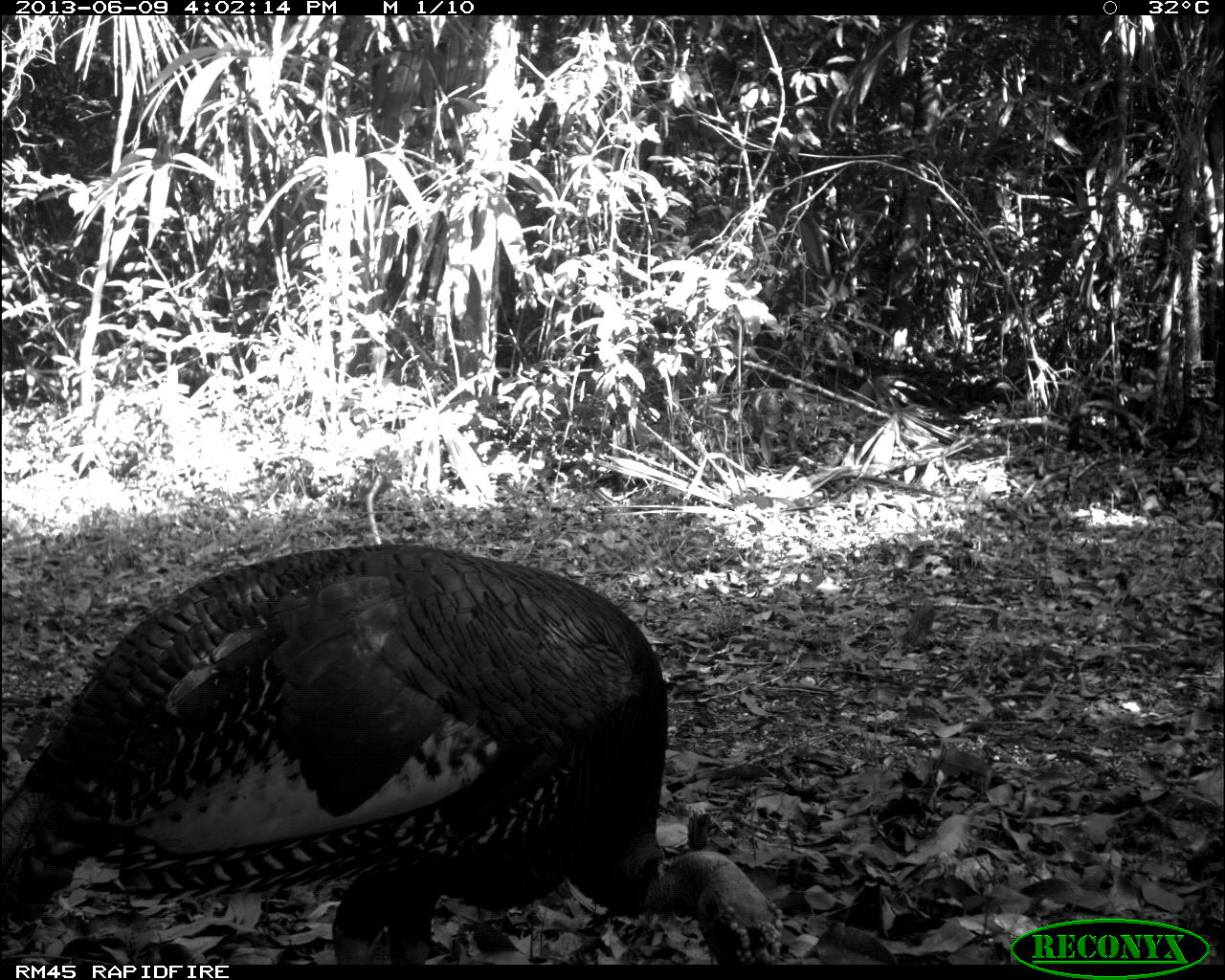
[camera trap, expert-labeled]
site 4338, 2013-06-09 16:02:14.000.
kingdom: Animalia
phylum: Chordata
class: Aves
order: Galliformes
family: Phasianidae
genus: Meleagris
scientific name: Meleagris ocellata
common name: ocellated turkey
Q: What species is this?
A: Meleagris ocellata (ocellated turkey).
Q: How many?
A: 1.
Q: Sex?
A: Male.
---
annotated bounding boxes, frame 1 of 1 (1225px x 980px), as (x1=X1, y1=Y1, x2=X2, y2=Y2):
meleagris ocellata: (x1=0, y1=541, x2=785, y2=964)